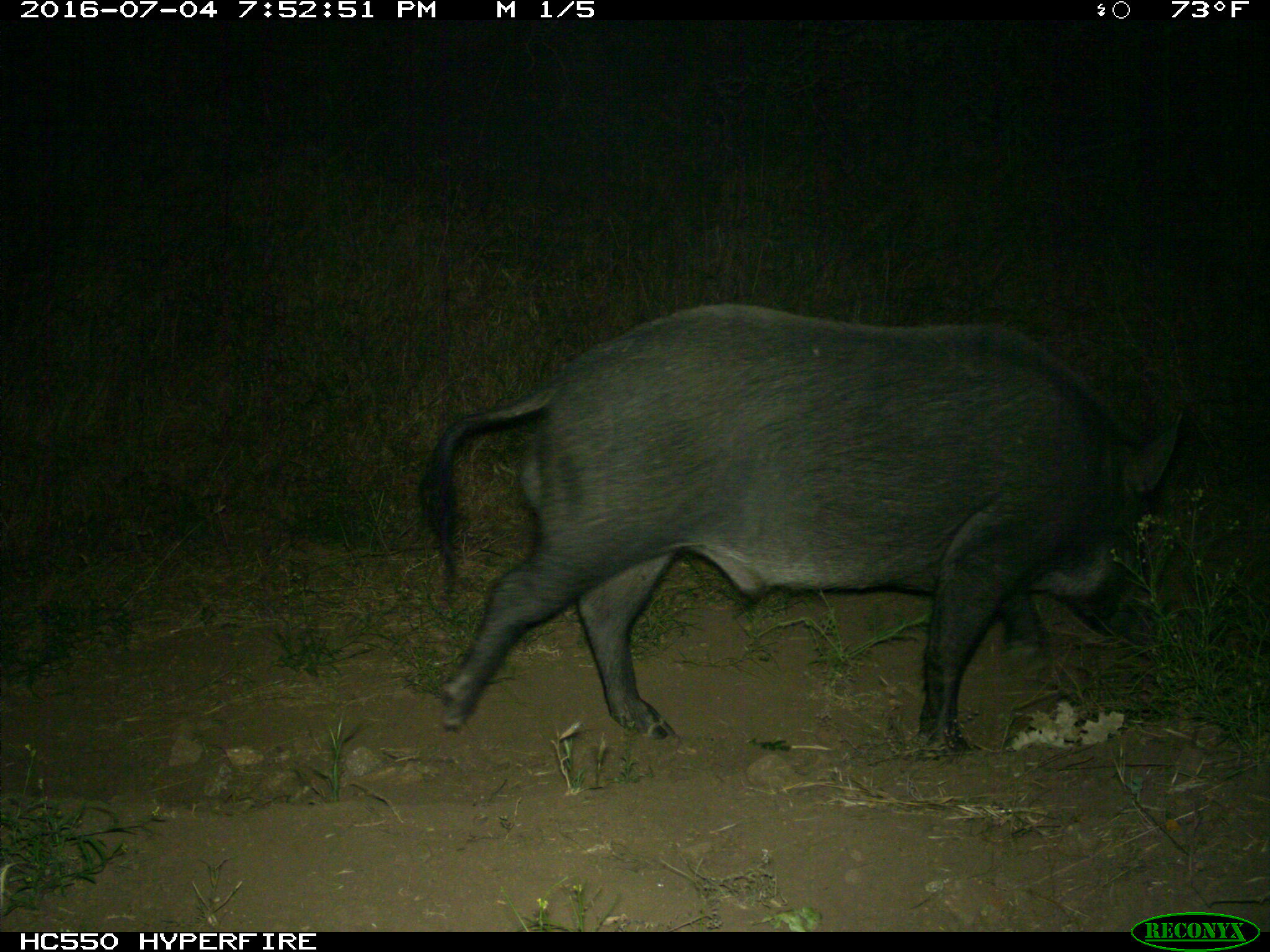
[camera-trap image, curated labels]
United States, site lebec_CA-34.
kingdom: Animalia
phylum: Chordata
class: Mammalia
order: Artiodactyla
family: Suidae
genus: Sus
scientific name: Sus scrofa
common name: wild boar